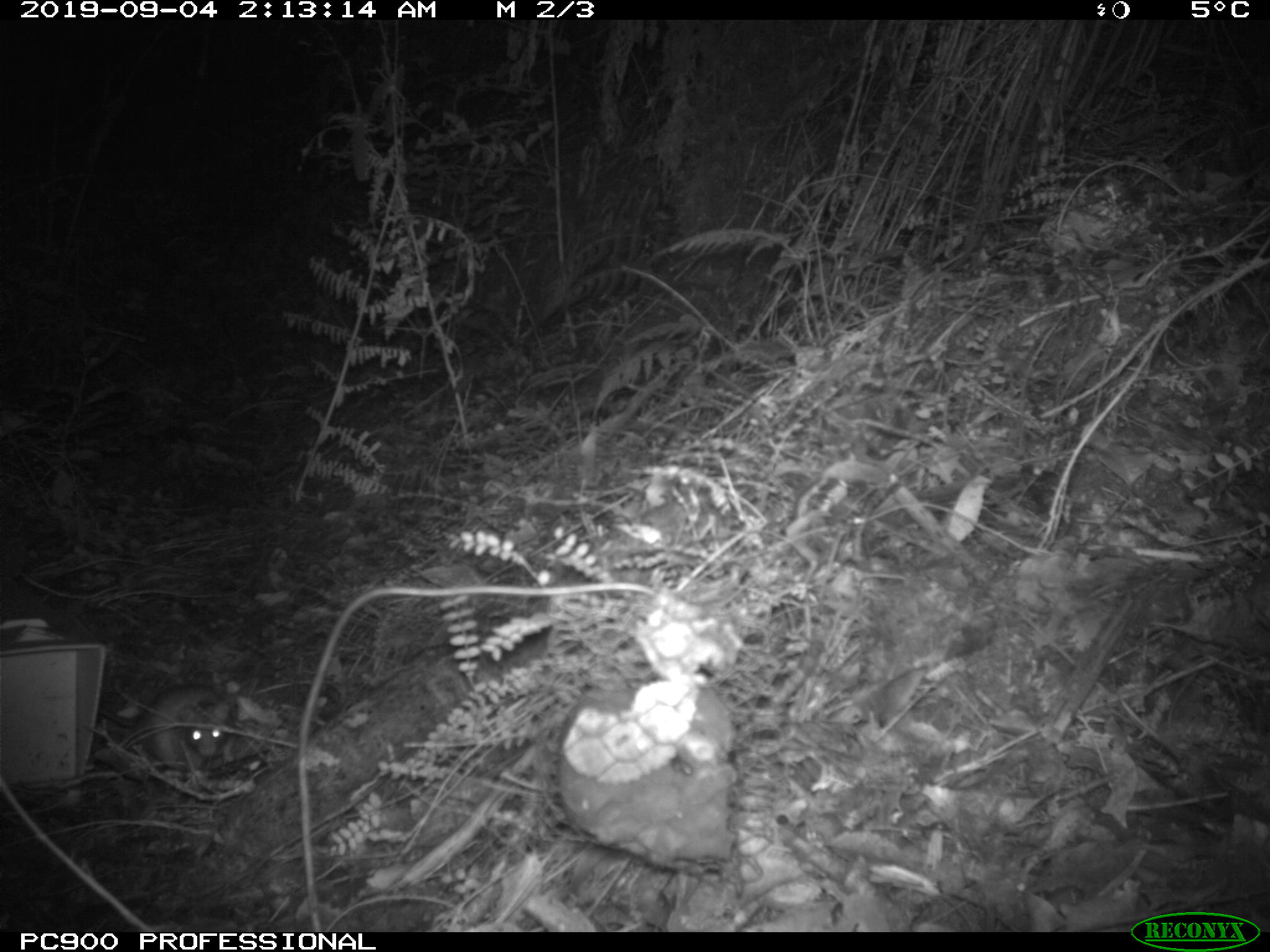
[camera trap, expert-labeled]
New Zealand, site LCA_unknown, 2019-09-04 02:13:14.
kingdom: Animalia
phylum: Chordata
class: Mammalia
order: Rodentia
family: Muridae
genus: Rattus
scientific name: Rattus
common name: rat